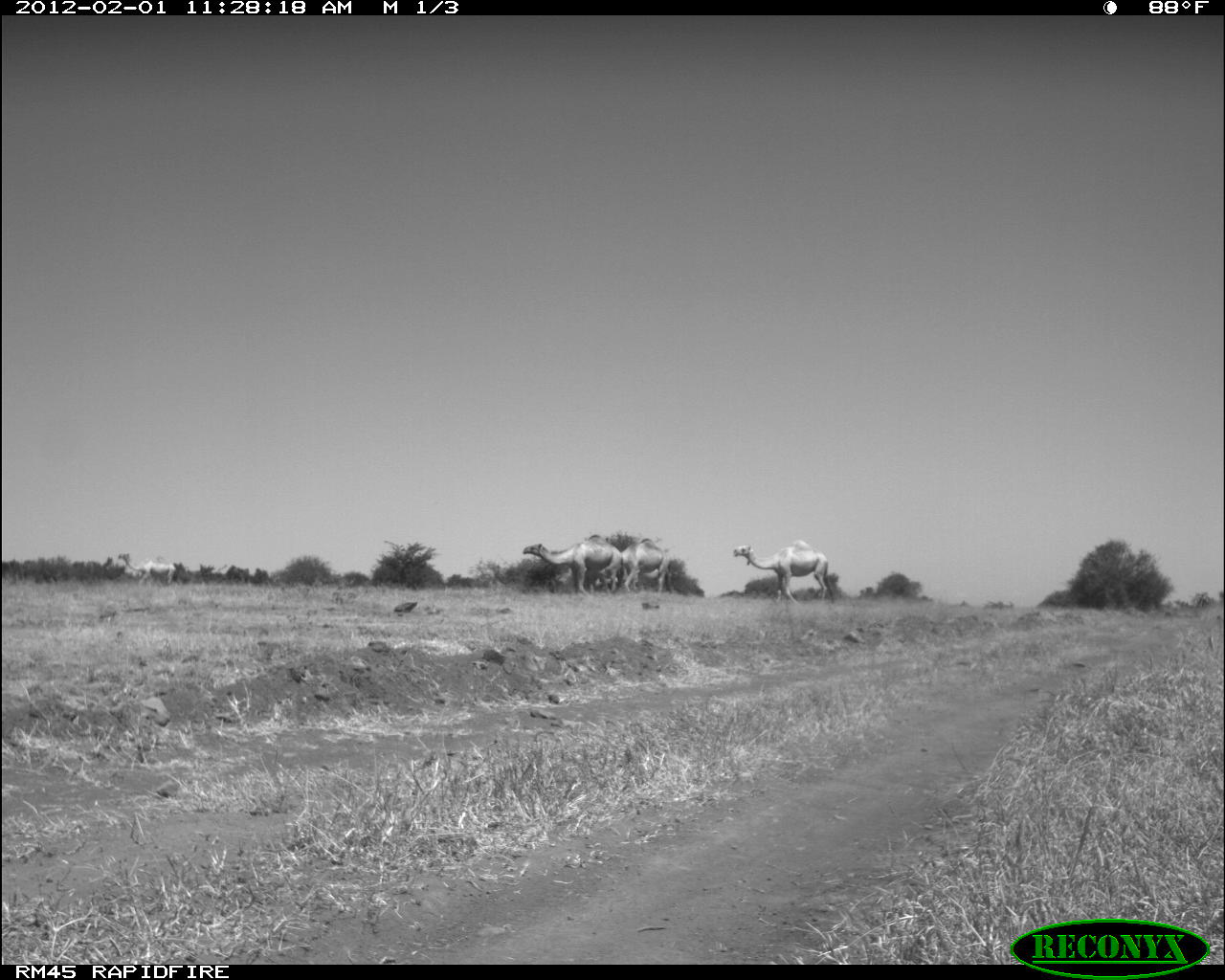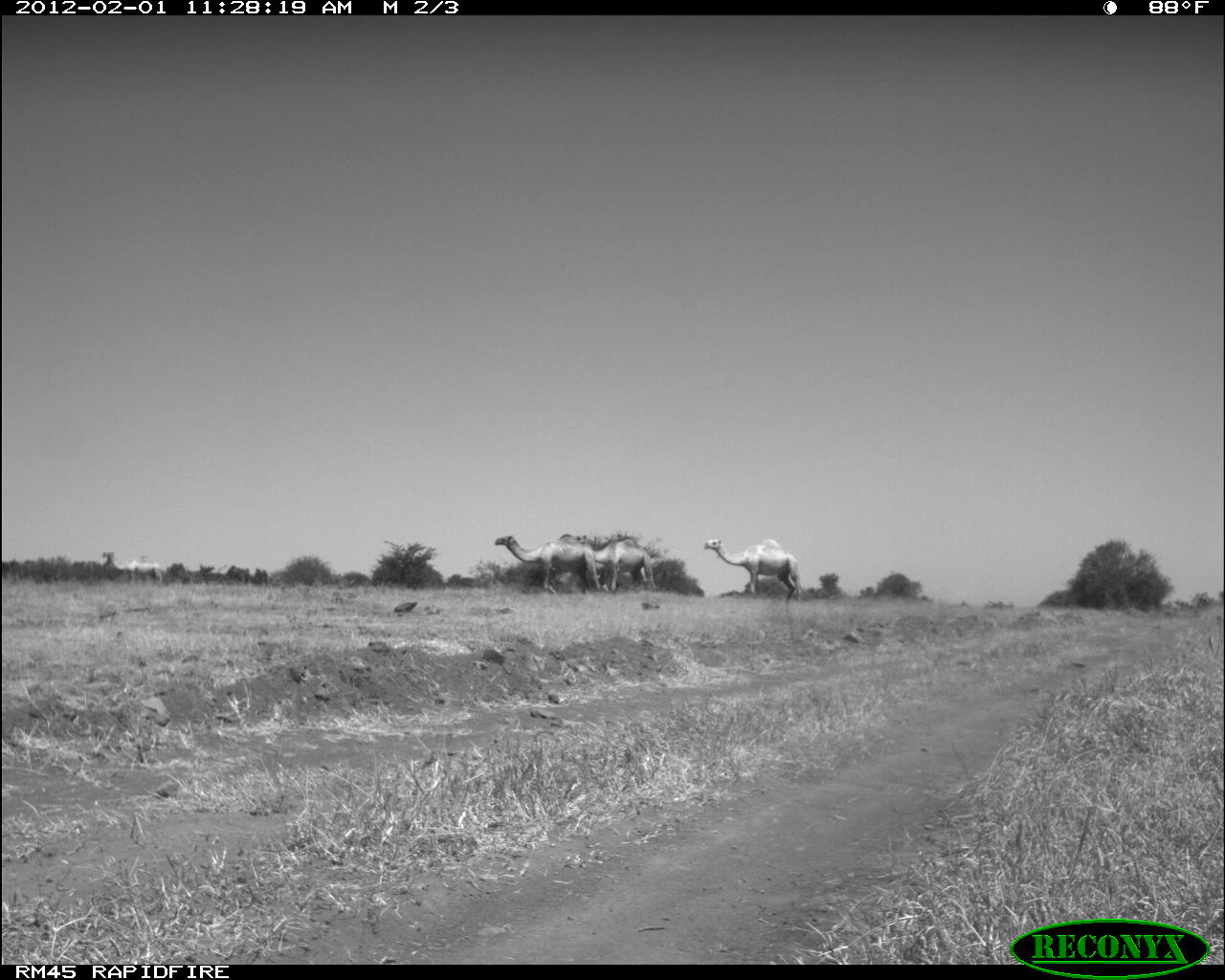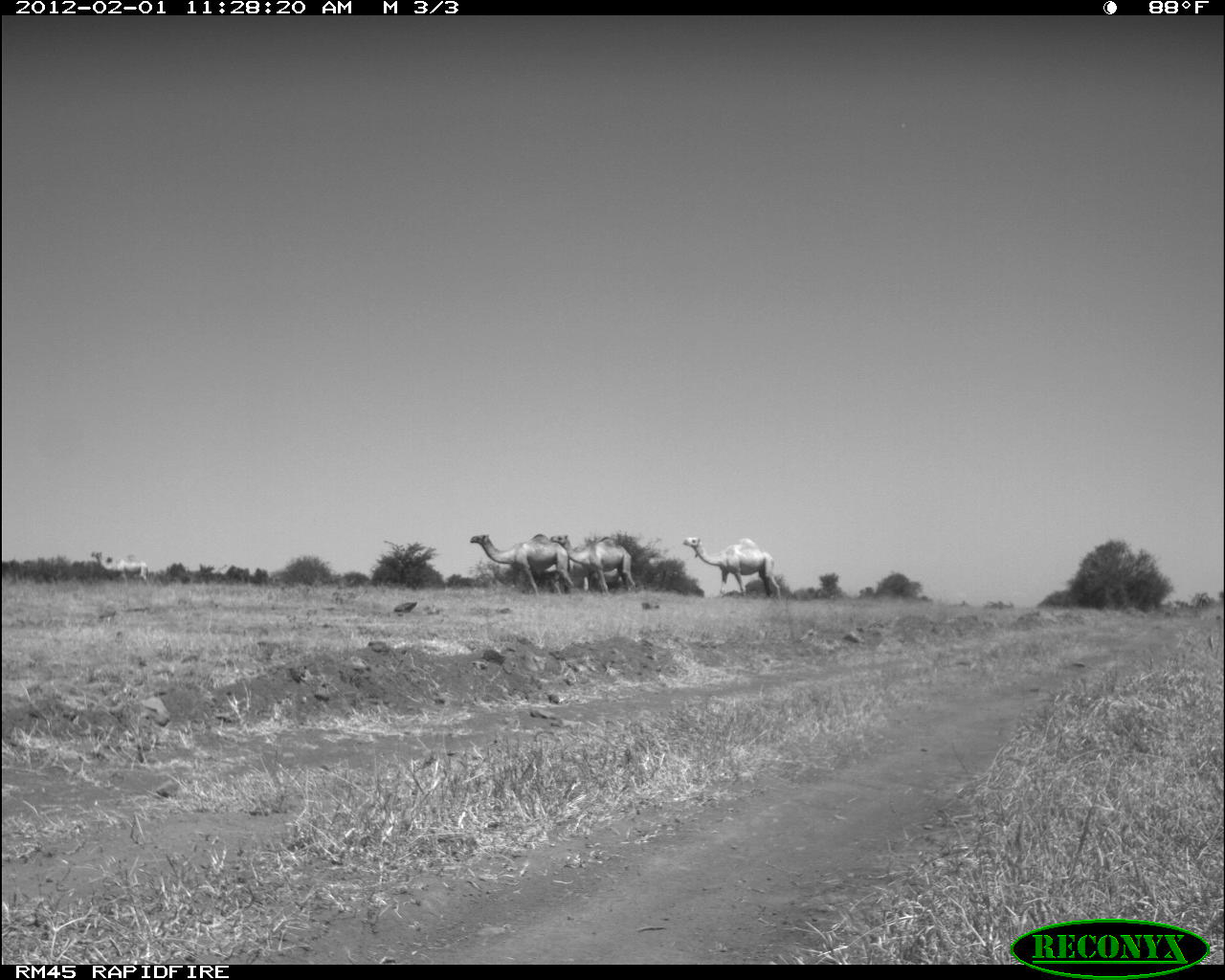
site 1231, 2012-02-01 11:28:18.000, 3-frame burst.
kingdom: Animalia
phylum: Chordata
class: Mammalia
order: Artiodactyla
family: Camelidae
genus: Camelus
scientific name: Camelus dromedarius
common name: dromedary camel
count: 4